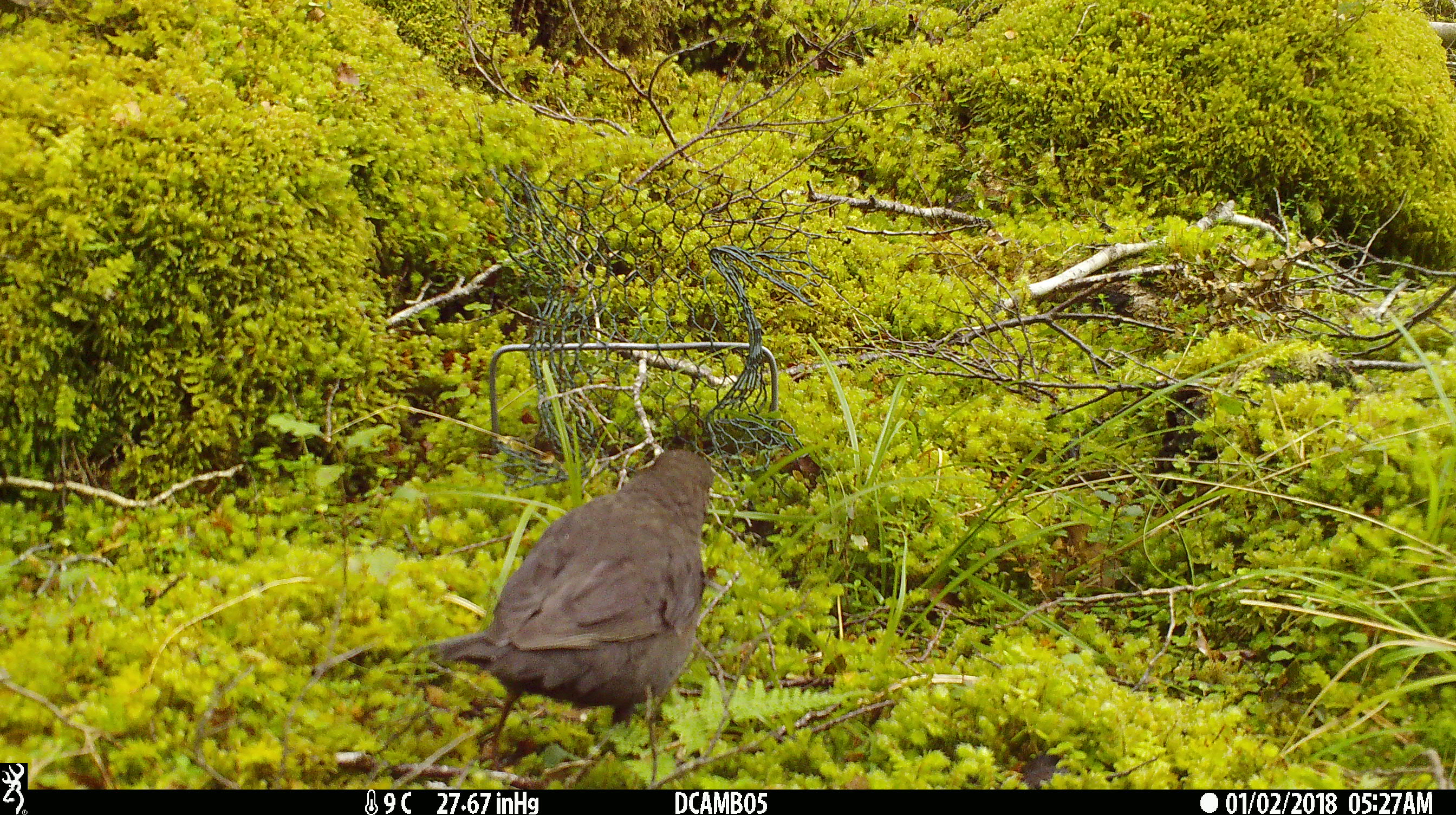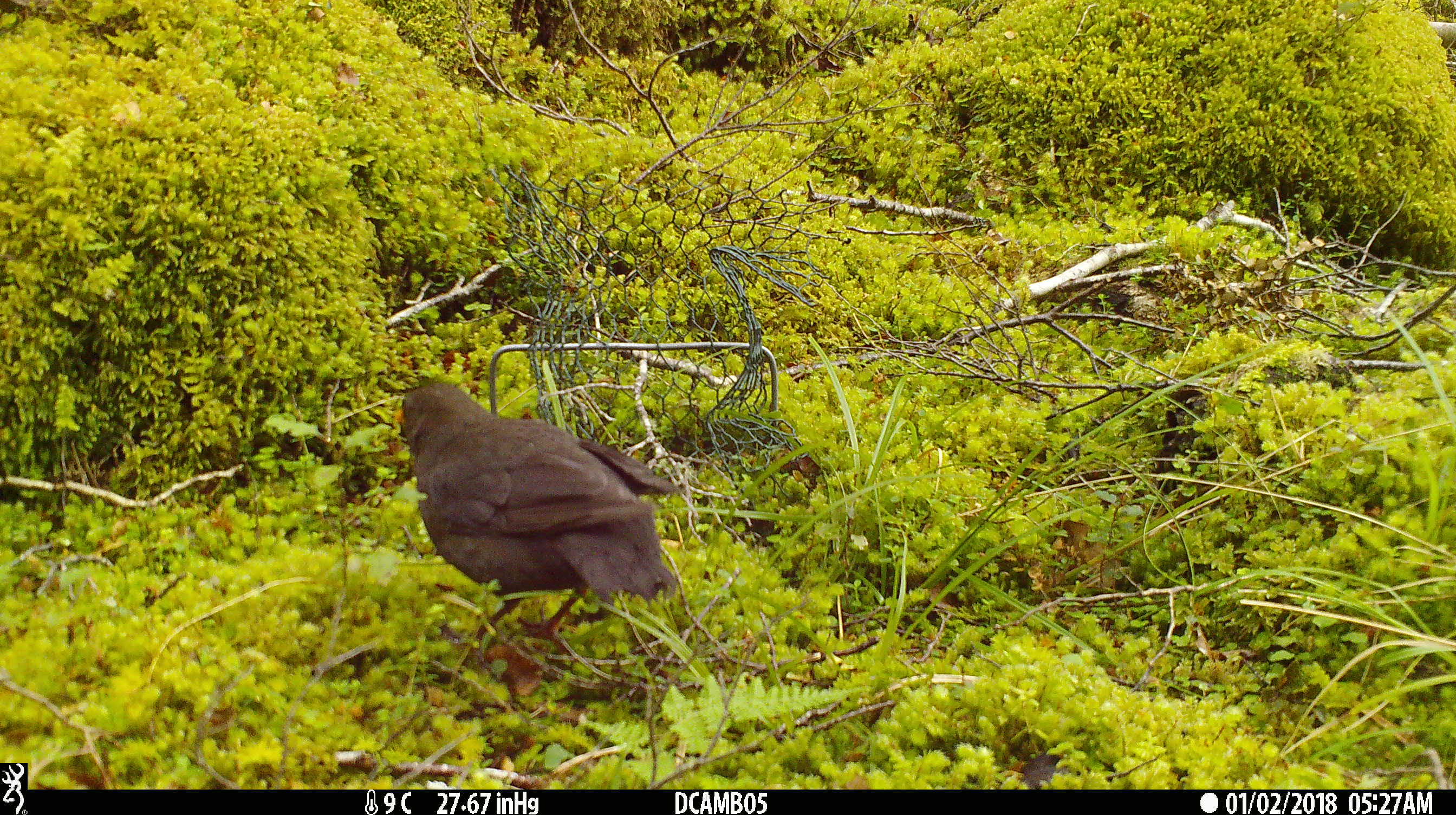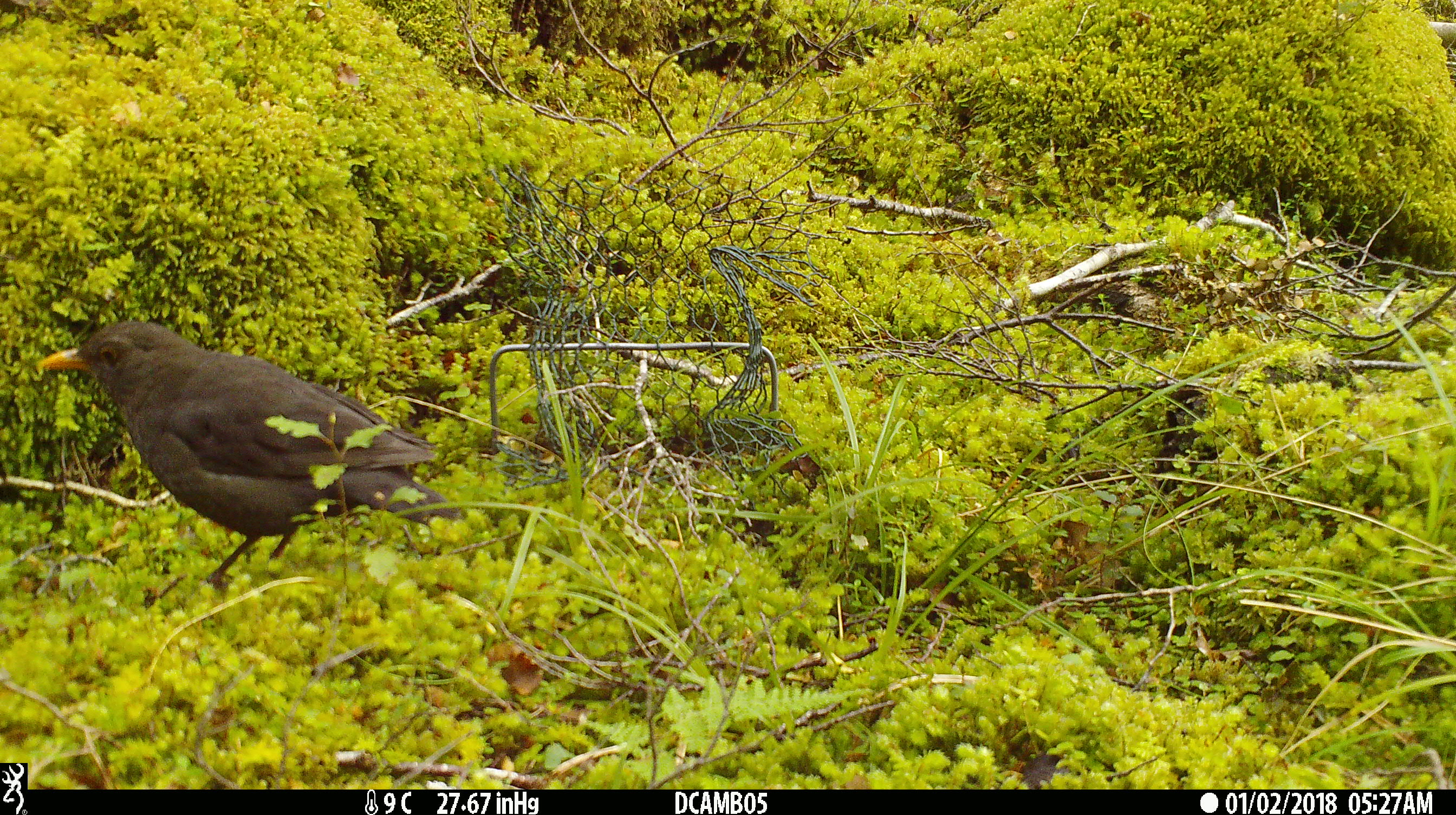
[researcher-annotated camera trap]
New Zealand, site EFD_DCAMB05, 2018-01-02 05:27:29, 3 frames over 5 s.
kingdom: Animalia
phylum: Chordata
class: Aves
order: Passeriformes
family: Turdidae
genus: Turdus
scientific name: Turdus merula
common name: eurasian blackbird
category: blackbird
Blackbird (eurasian blackbird) (Turdus merula).